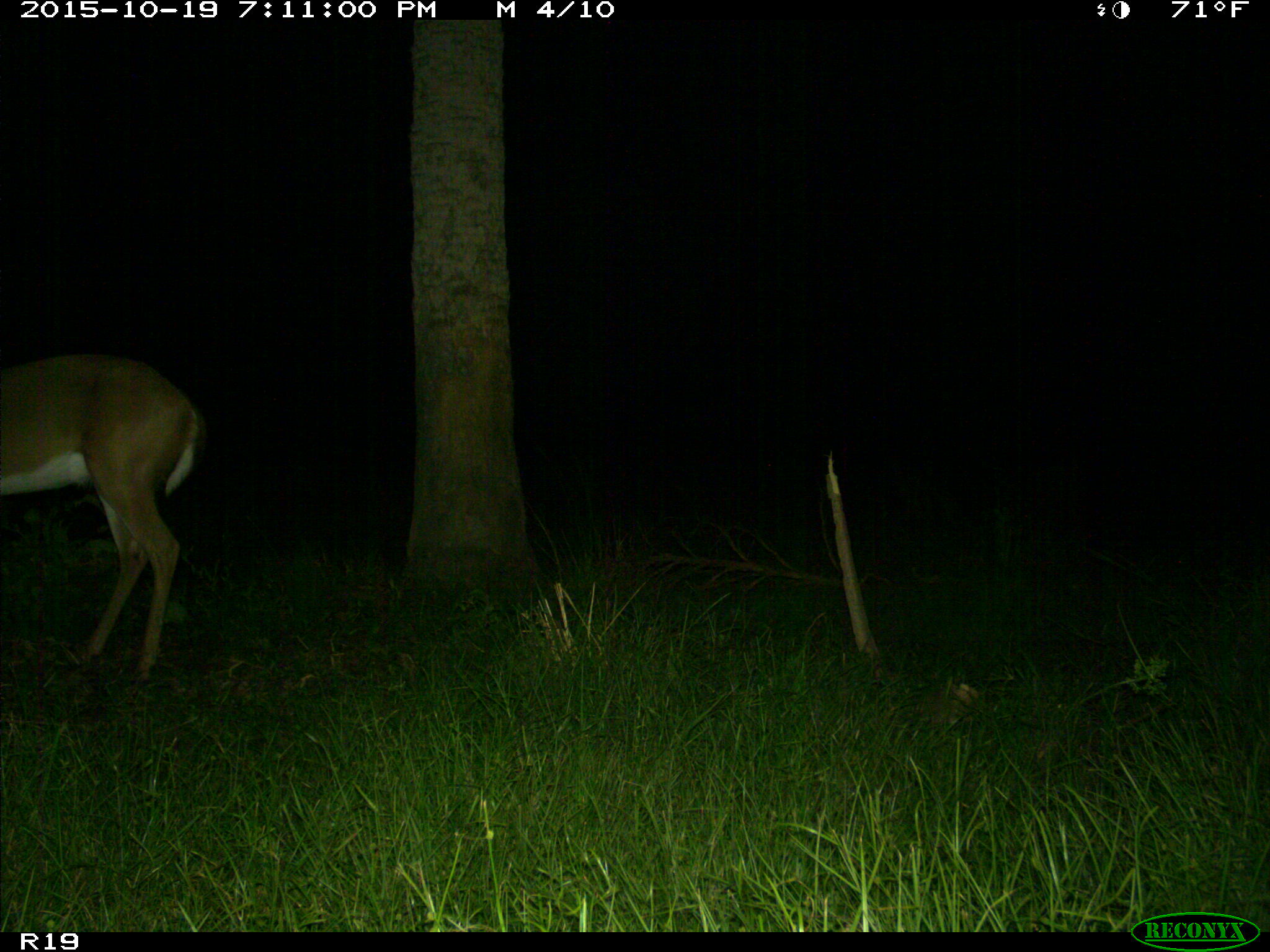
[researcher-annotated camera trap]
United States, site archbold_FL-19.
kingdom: Animalia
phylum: Chordata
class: Mammalia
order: Artiodactyla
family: Cervidae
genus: Odocoileus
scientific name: Odocoileus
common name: deer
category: unidentified deer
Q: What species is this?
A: Unidentified deer (deer) (Odocoileus).